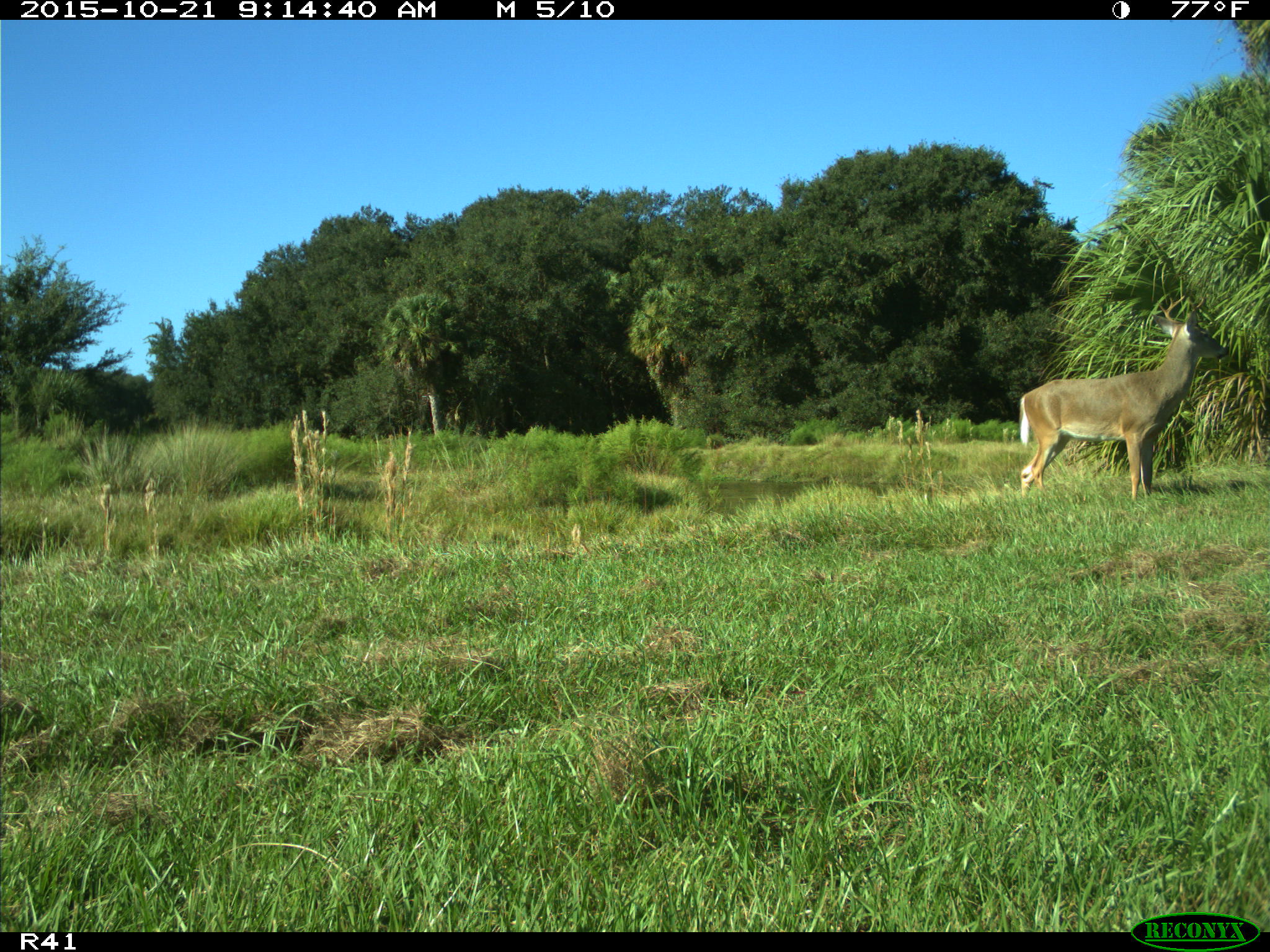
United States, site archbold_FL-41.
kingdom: Animalia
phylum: Chordata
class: Mammalia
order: Artiodactyla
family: Cervidae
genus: Odocoileus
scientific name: Odocoileus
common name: deer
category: unidentified deer